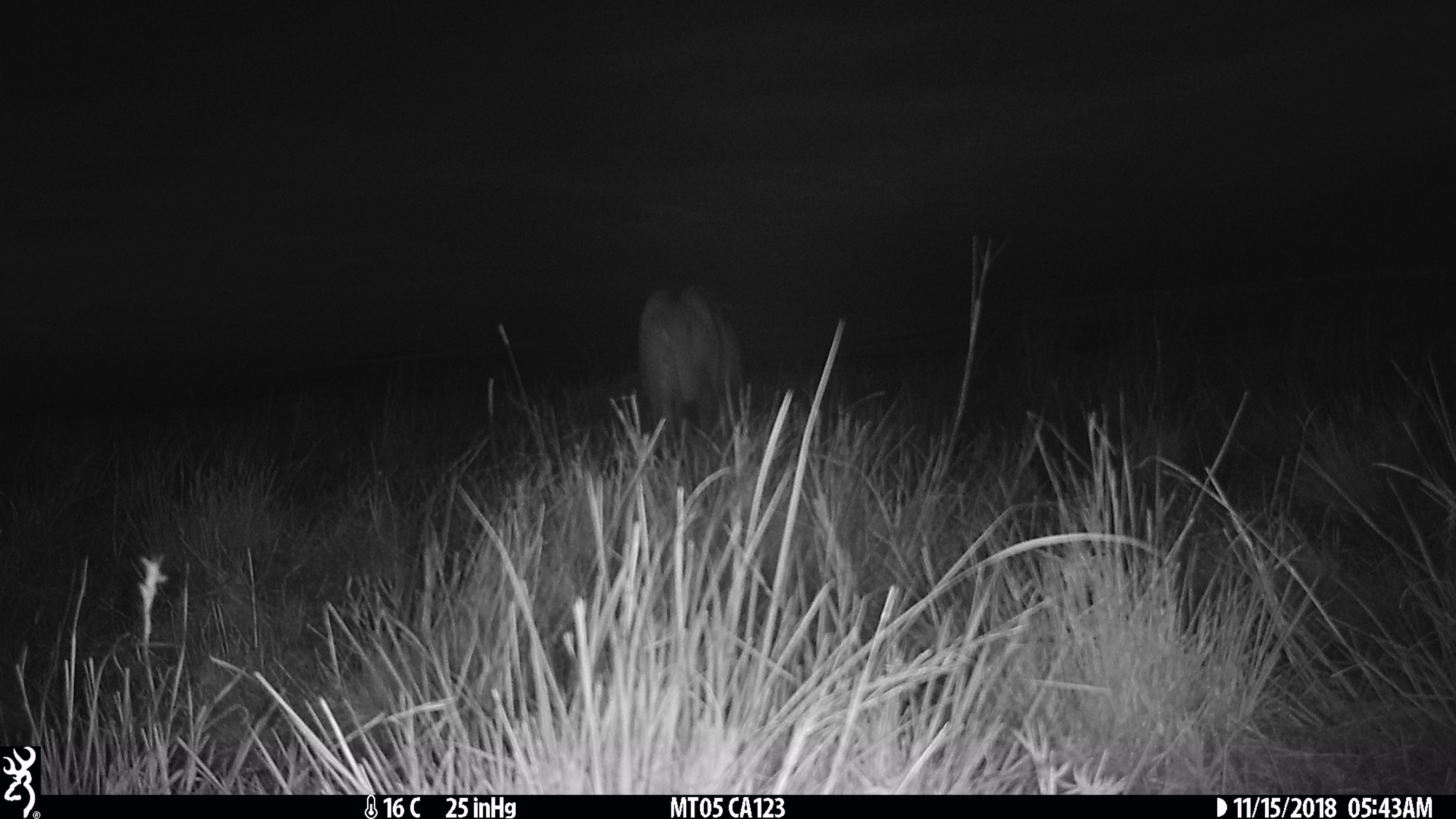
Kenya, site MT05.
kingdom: Animalia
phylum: Chordata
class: Mammalia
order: Carnivora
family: Felidae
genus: Panthera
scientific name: Panthera leo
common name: lion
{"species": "lion (Panthera leo)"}